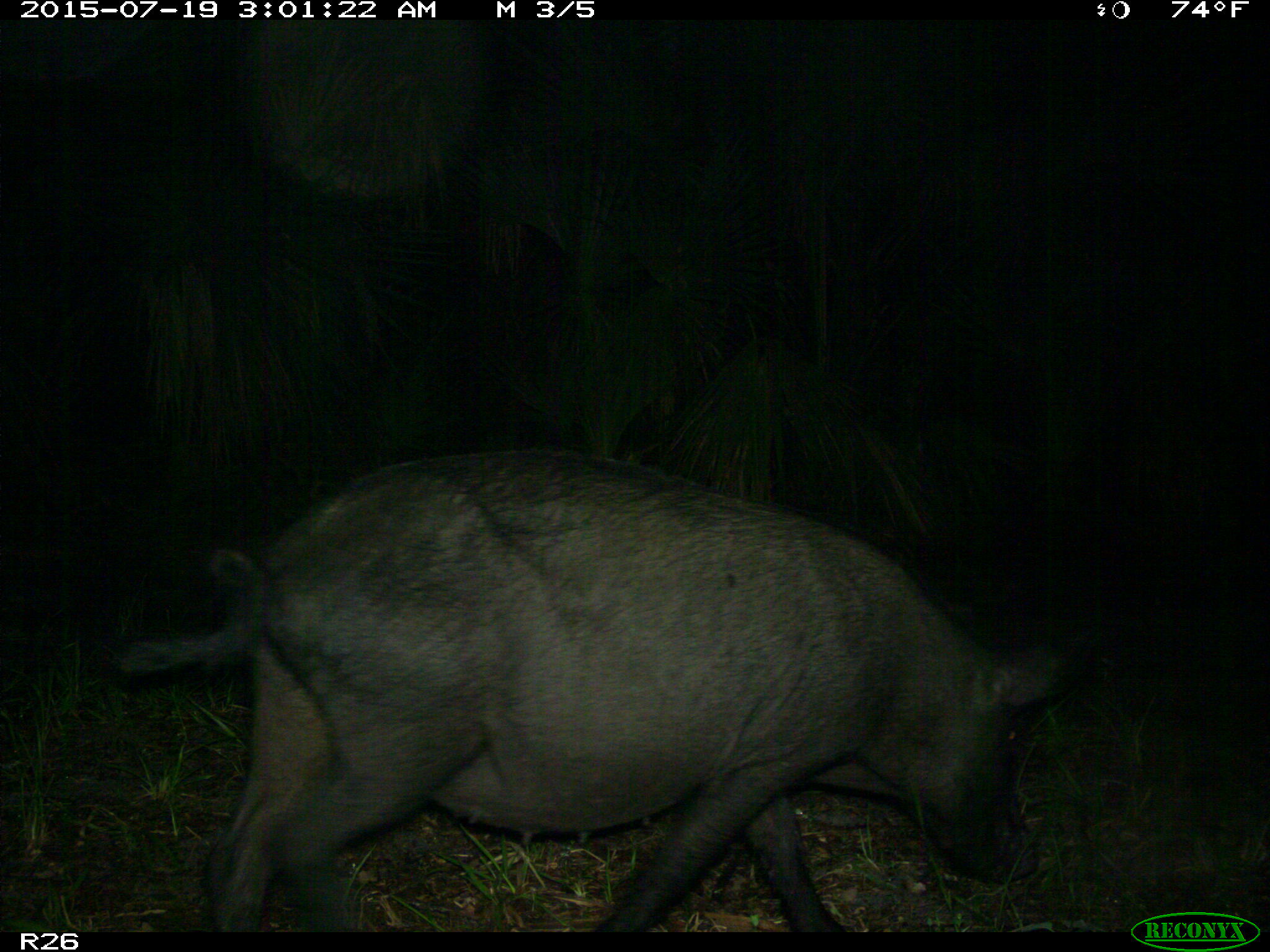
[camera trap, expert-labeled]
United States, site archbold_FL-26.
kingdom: Animalia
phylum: Chordata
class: Mammalia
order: Artiodactyla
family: Suidae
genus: Sus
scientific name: Sus scrofa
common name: wild boar